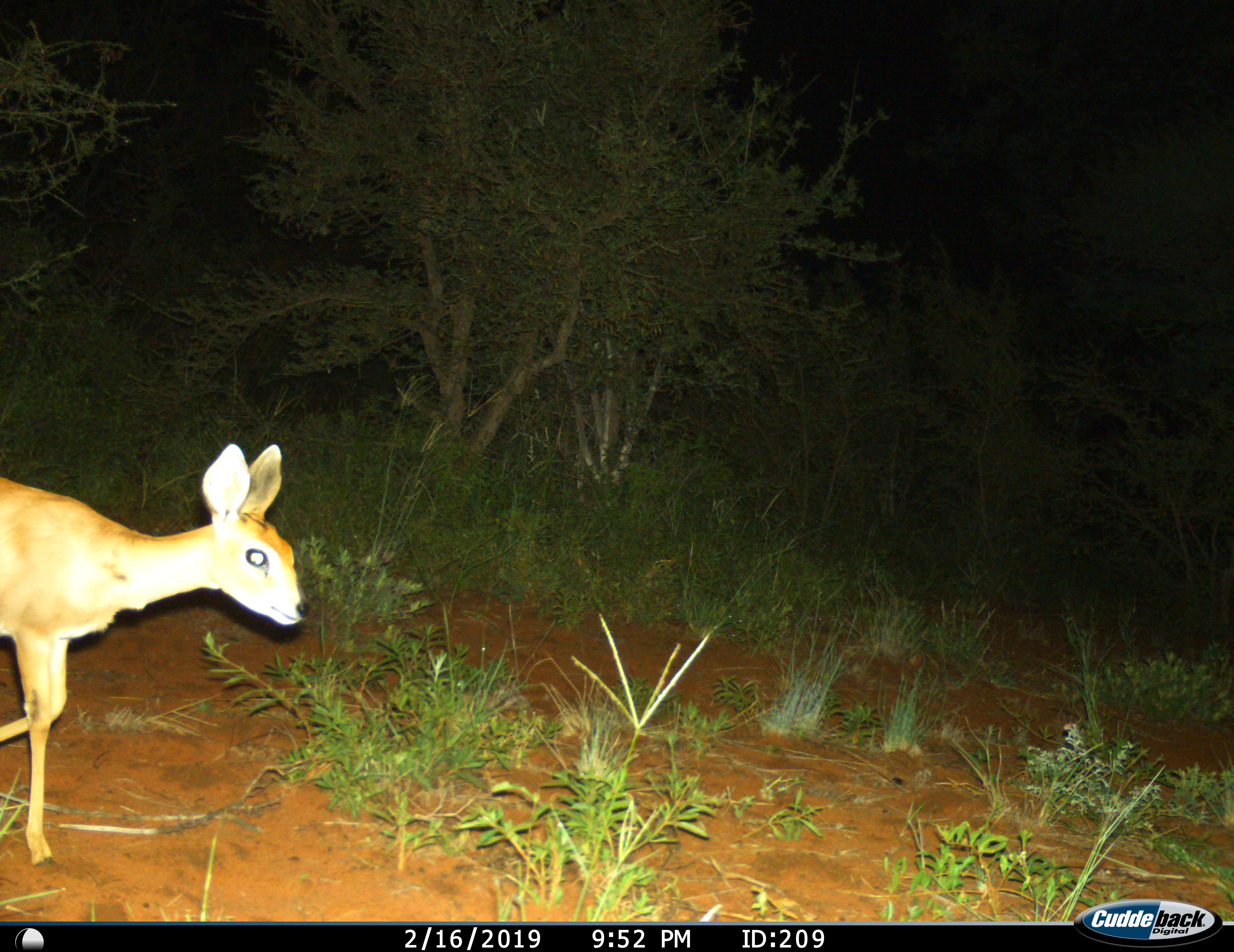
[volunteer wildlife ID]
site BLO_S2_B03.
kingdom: Animalia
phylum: Chordata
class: Mammalia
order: Artiodactyla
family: Bovidae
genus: Raphicerus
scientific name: Raphicerus campestris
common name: steenbok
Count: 1.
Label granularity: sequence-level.